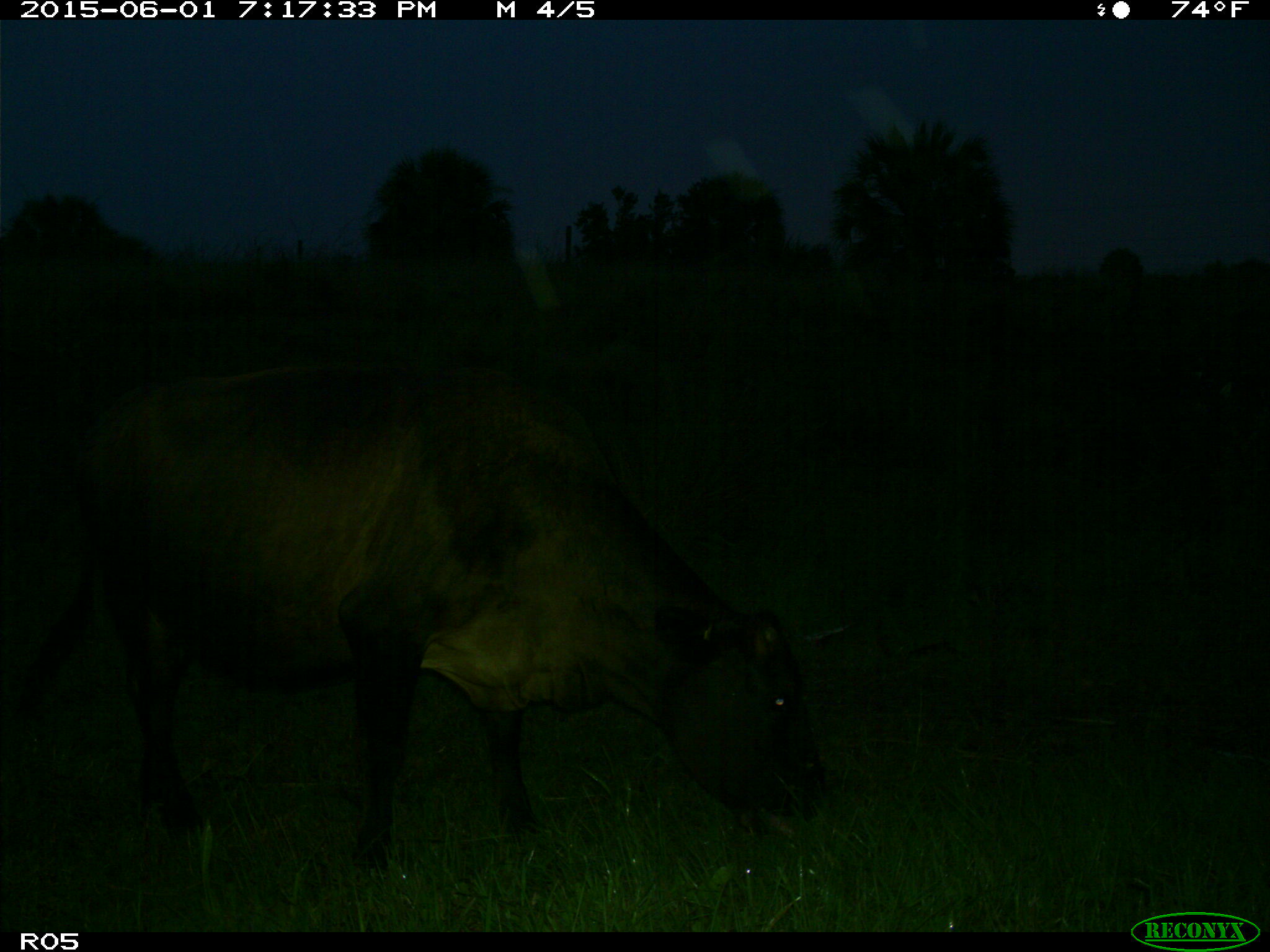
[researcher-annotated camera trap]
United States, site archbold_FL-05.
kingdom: Animalia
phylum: Chordata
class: Mammalia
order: Artiodactyla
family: Bovidae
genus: Bos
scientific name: Bos taurus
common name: domestic cow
Bos taurus (domestic cow).